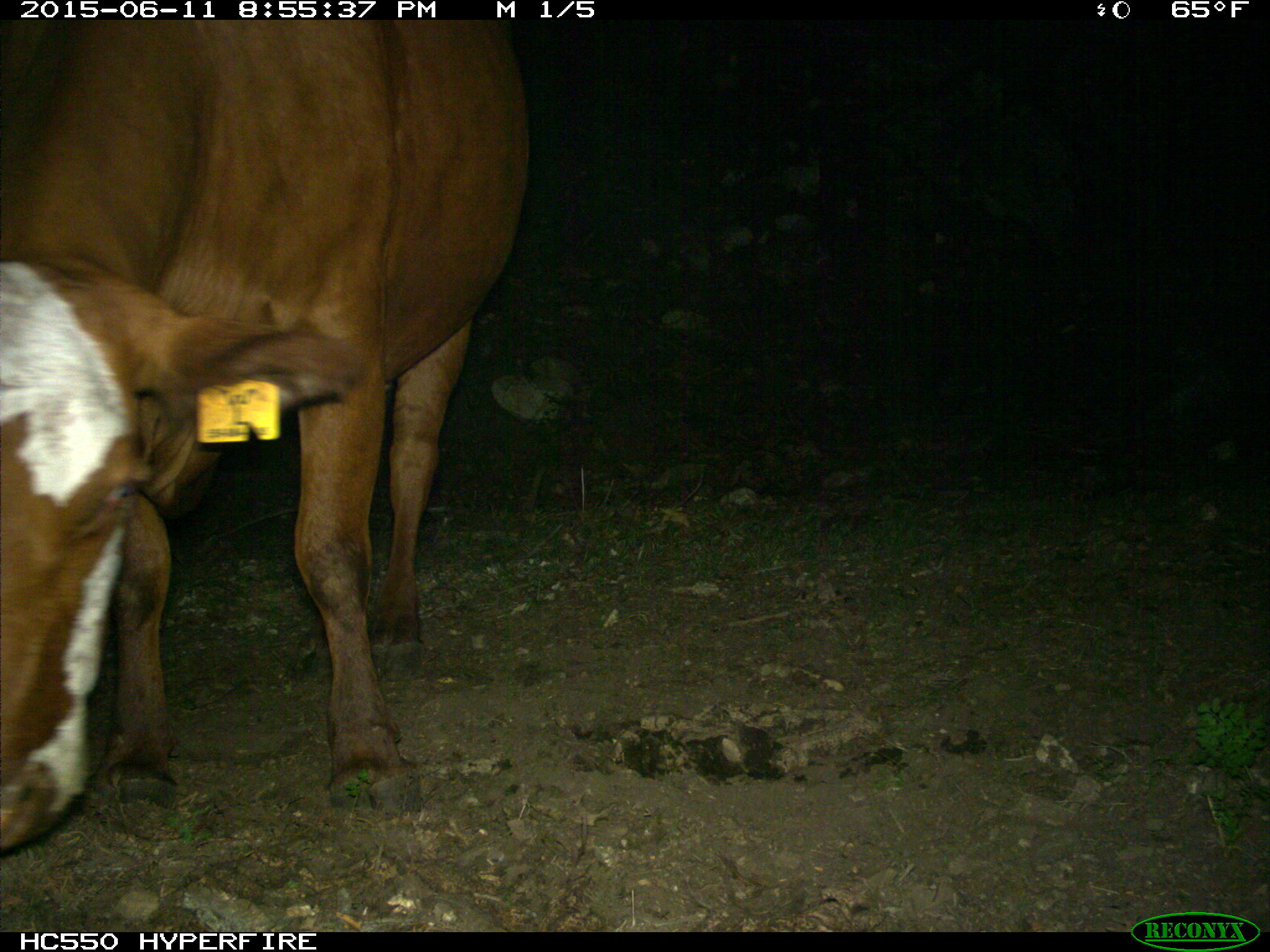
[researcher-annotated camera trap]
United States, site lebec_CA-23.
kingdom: Animalia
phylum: Chordata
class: Mammalia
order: Artiodactyla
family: Bovidae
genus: Bos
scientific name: Bos taurus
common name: domestic cow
Bos taurus (domestic cow).